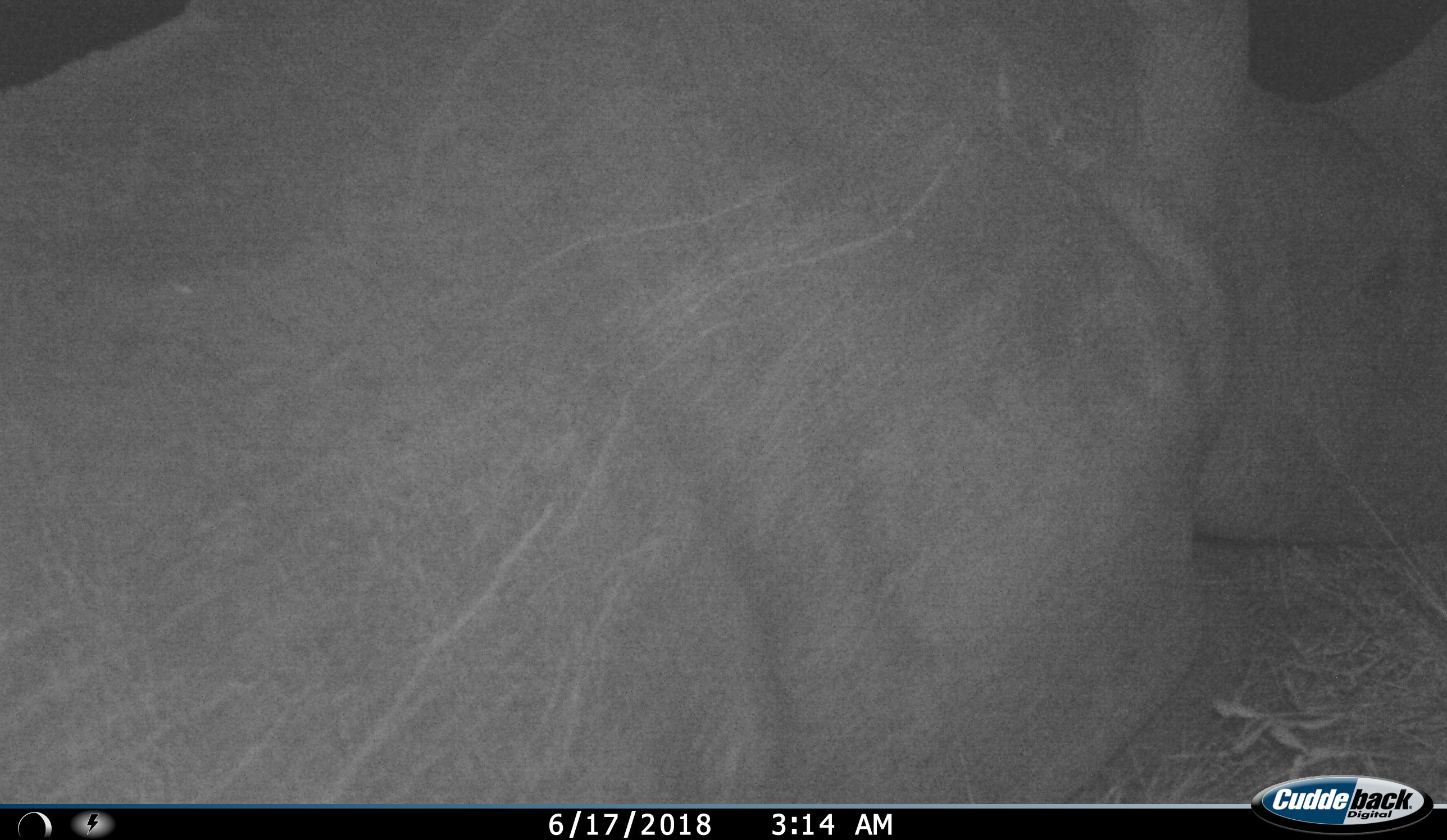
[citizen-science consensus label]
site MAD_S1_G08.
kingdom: Animalia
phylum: Chordata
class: Mammalia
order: Perissodactyla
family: Rhinocerotidae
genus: Diceros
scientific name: Diceros bicornis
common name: black rhinoceros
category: rhinocerosblack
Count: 1.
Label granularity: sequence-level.